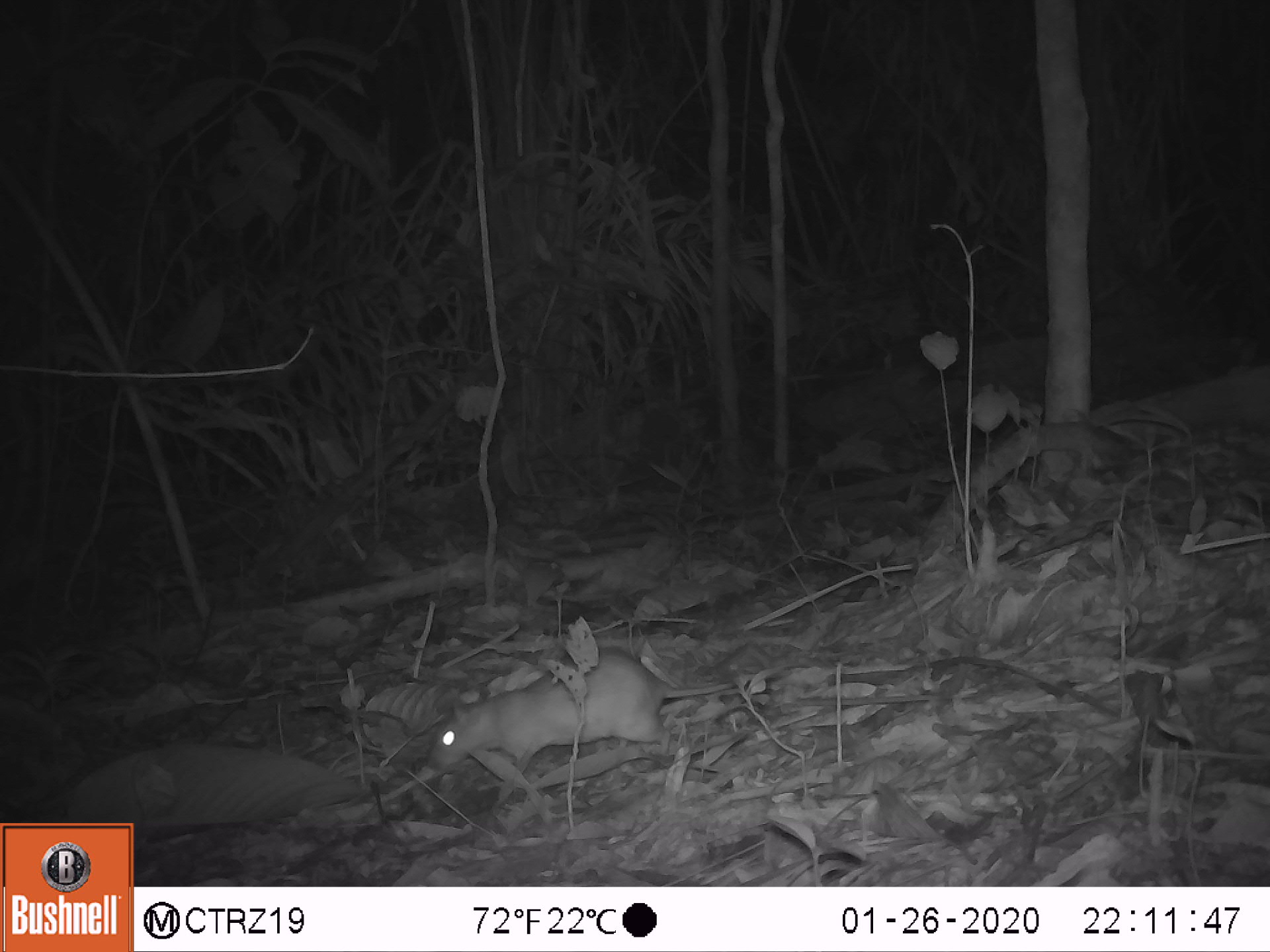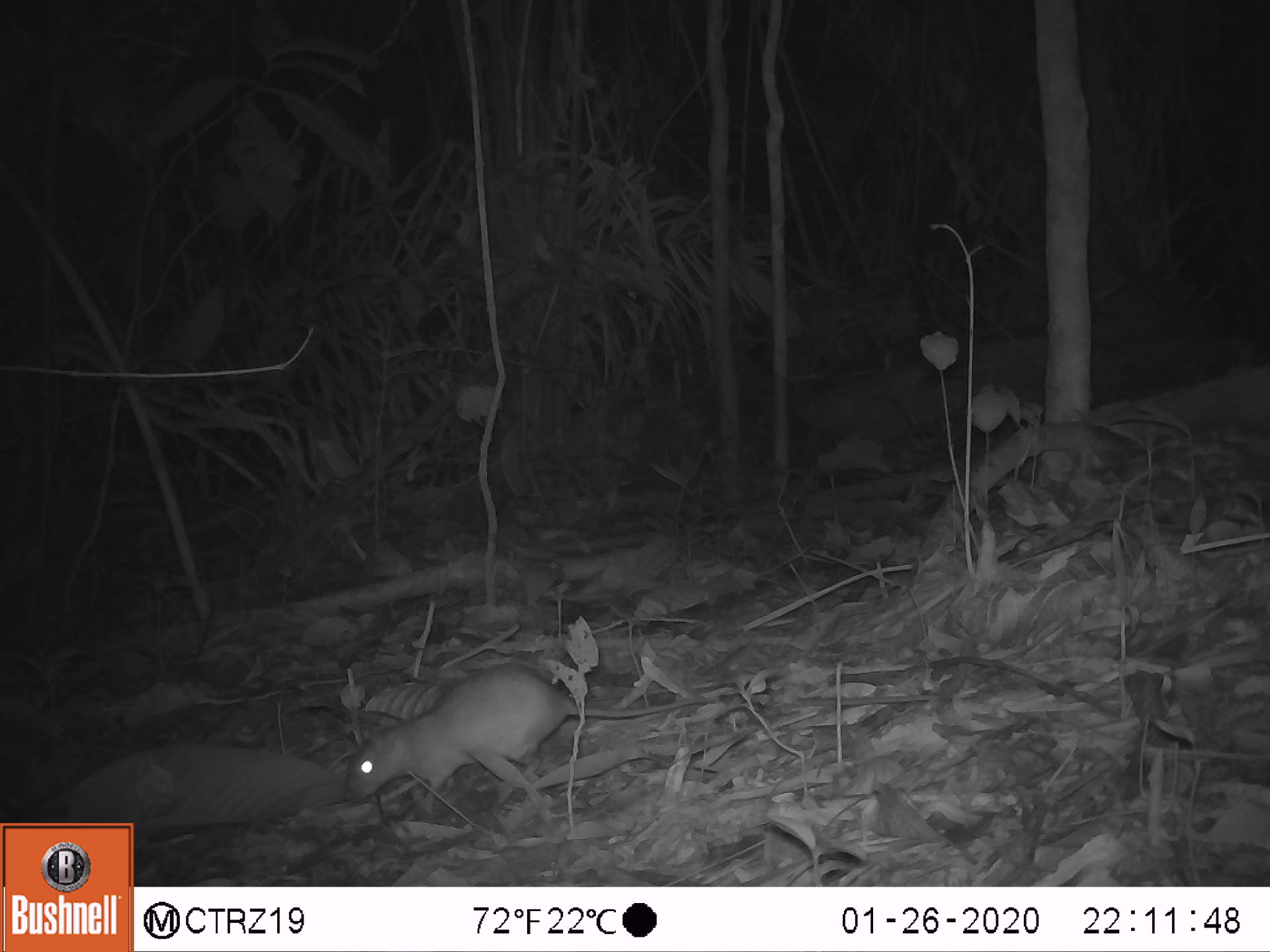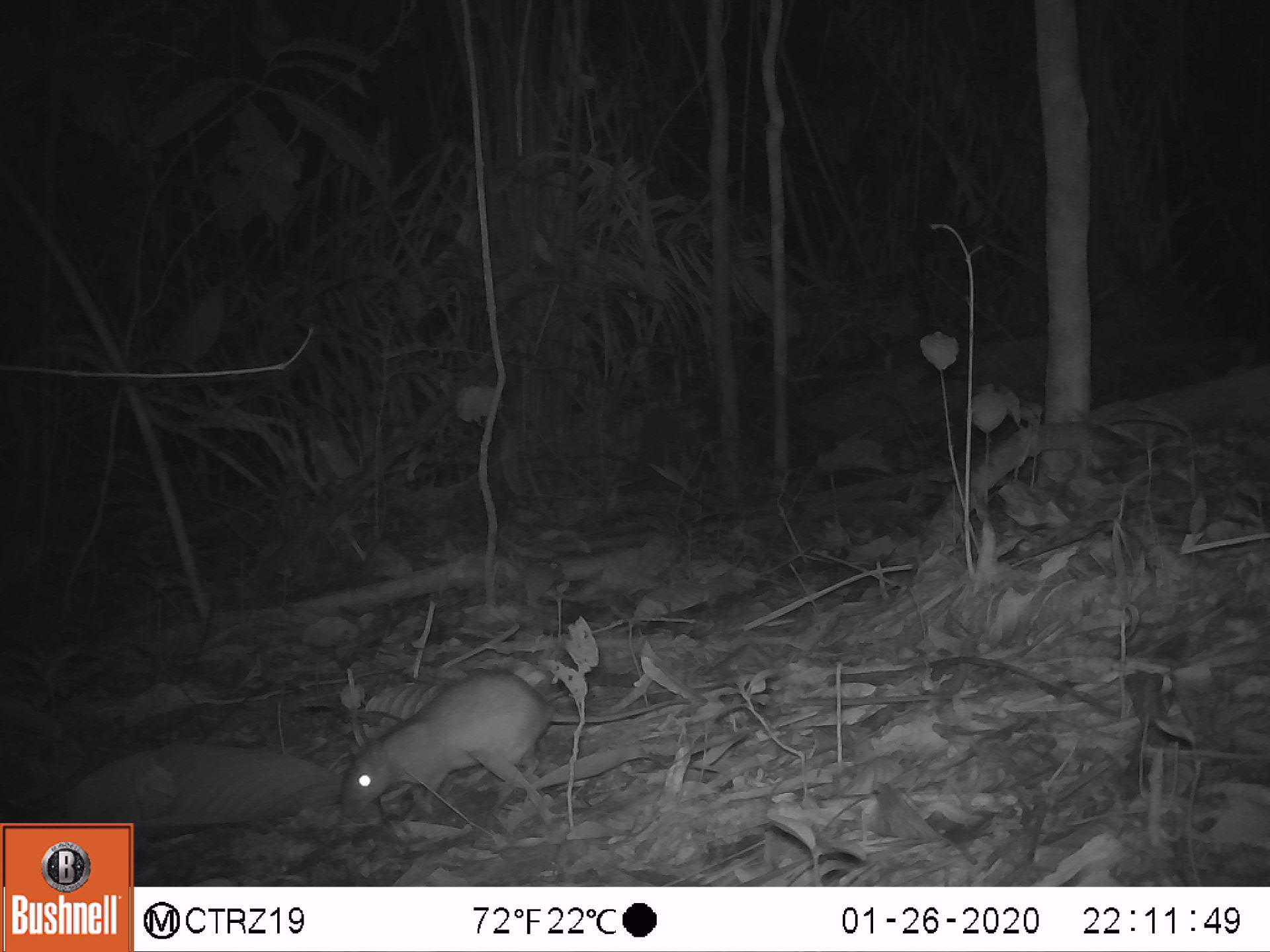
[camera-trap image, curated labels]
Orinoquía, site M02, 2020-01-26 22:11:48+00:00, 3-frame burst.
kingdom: Animalia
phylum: Chordata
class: Mammalia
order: Rodentia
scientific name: Rodentia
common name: rodent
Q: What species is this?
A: Rodent (Rodentia).